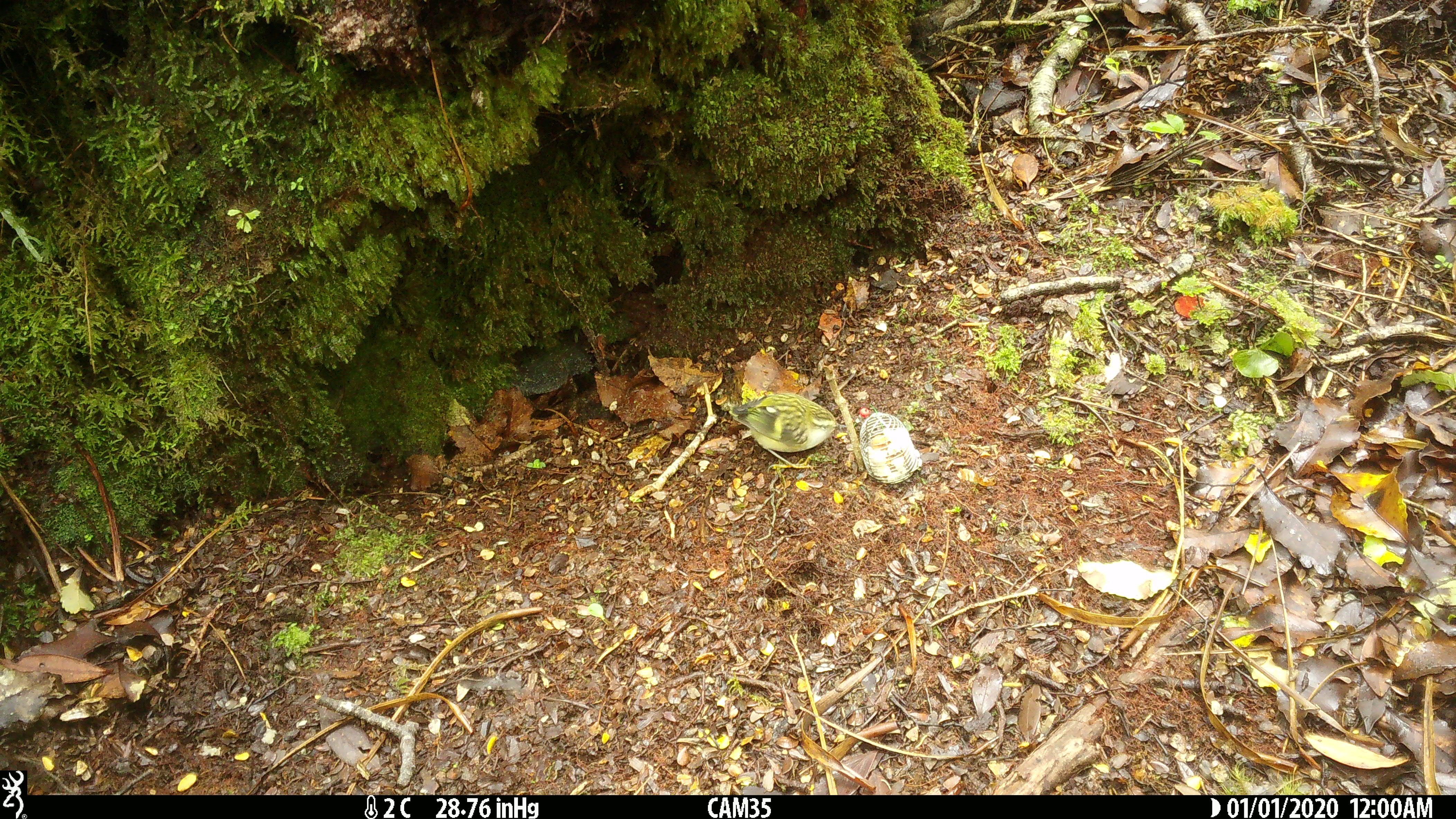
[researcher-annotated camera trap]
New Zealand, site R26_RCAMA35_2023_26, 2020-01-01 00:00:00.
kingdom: Animalia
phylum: Chordata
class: Aves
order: Passeriformes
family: Acanthisittidae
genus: Acanthisitta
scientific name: Acanthisitta chloris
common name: rifleman